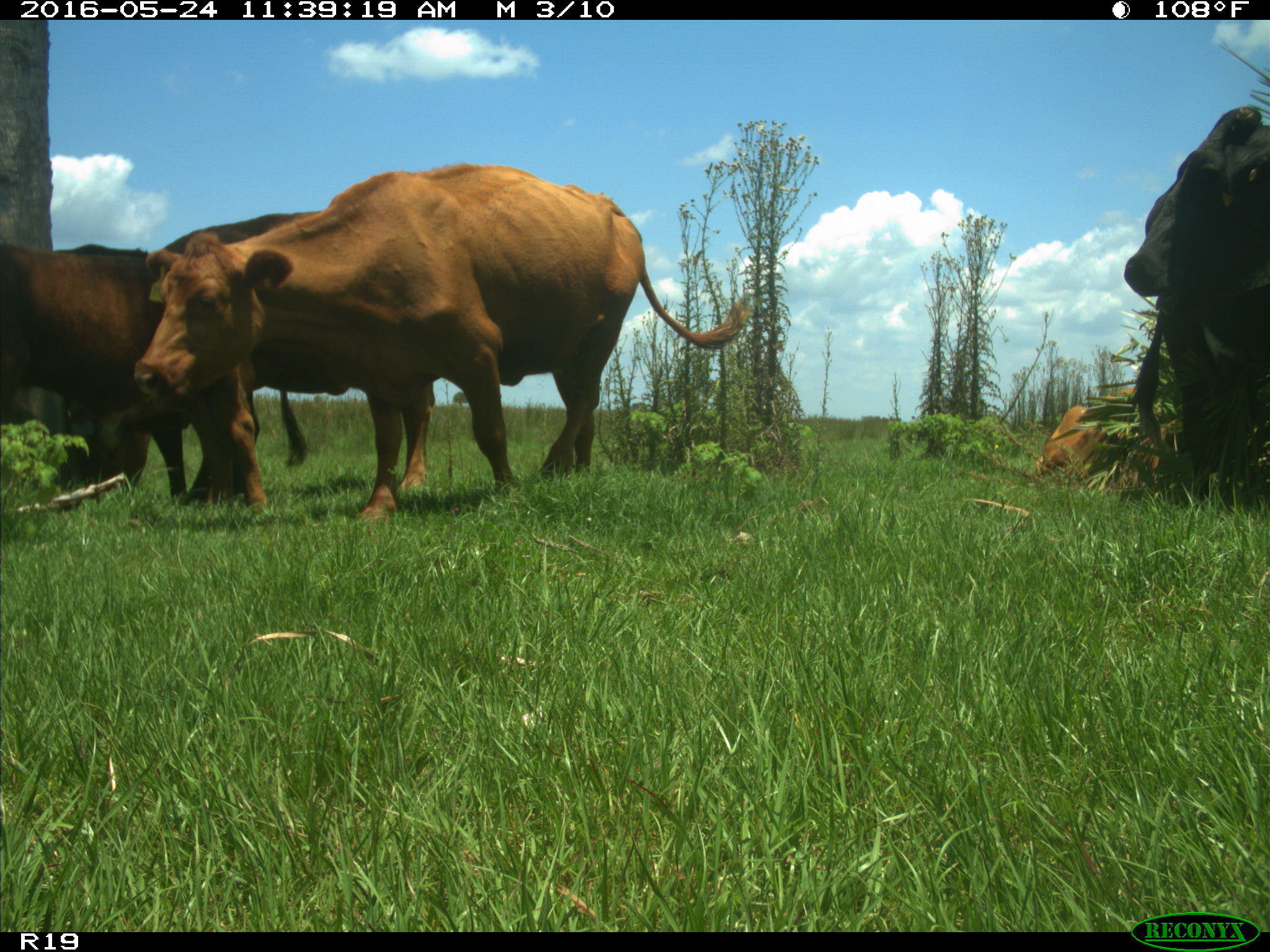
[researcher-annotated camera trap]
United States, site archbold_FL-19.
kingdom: Animalia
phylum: Chordata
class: Mammalia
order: Artiodactyla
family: Bovidae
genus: Bos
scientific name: Bos taurus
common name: domestic cow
Bos taurus (domestic cow).